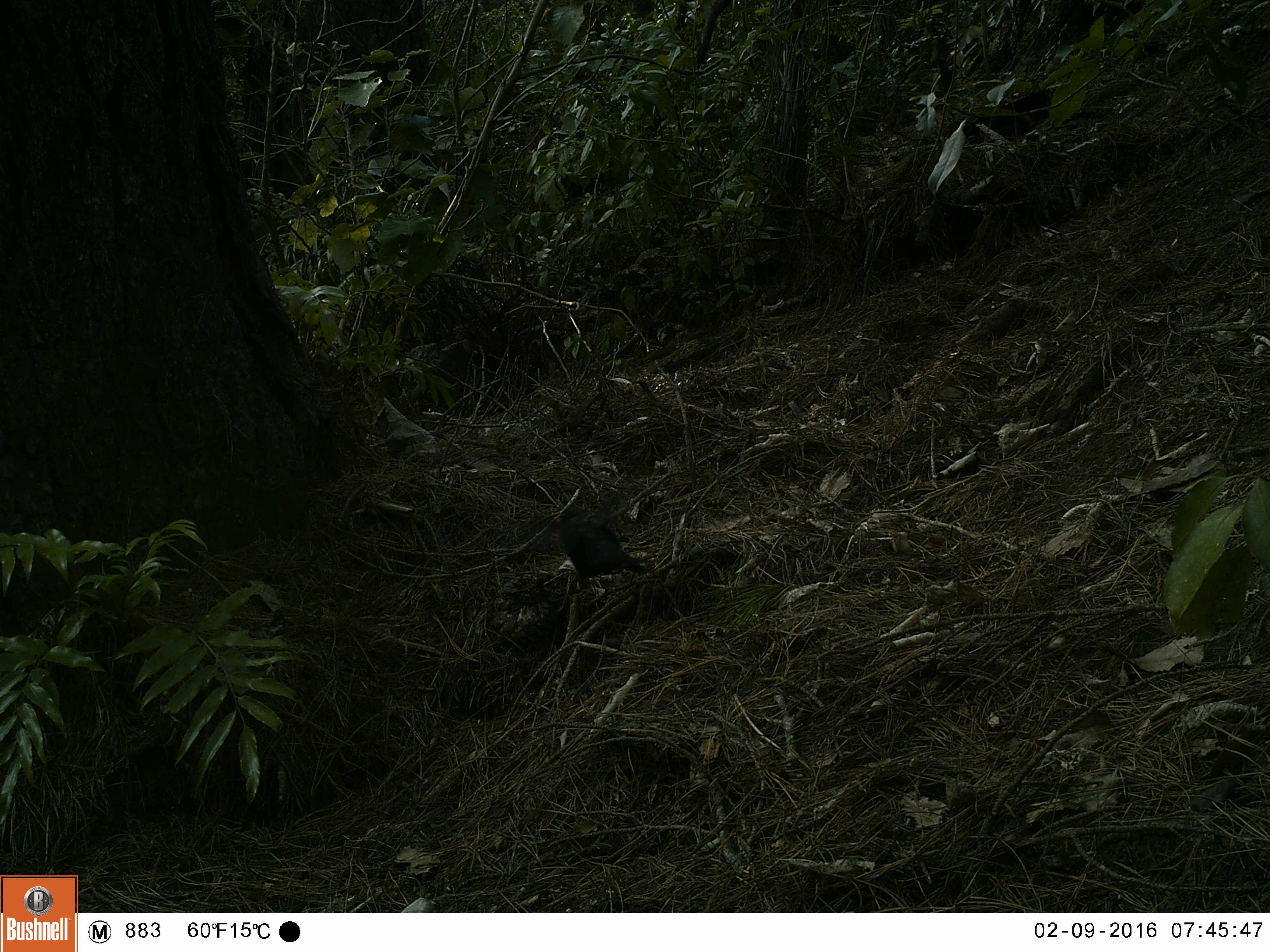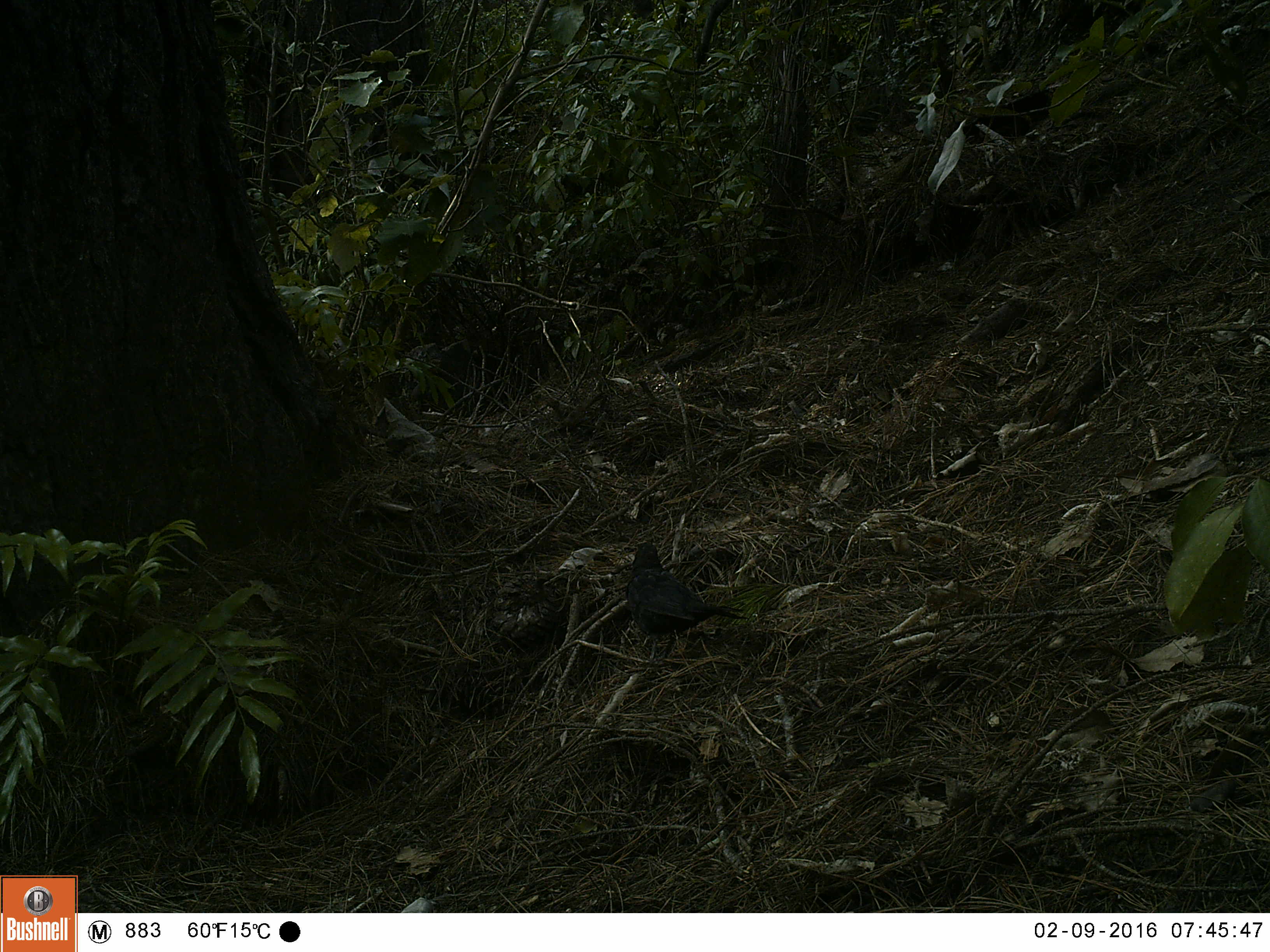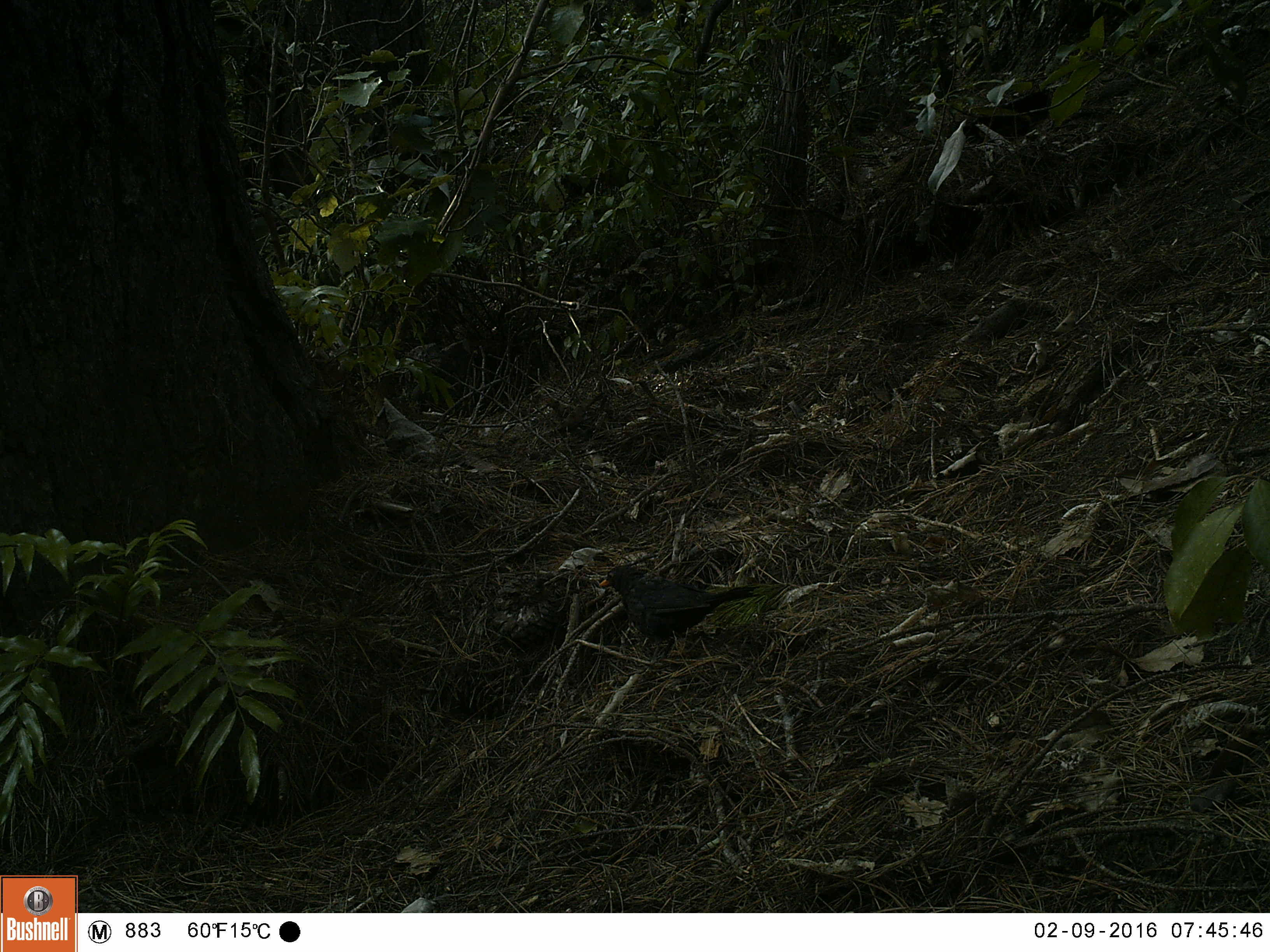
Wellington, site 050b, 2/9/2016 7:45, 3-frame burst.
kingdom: Animalia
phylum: Chordata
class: Aves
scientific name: Aves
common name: bird